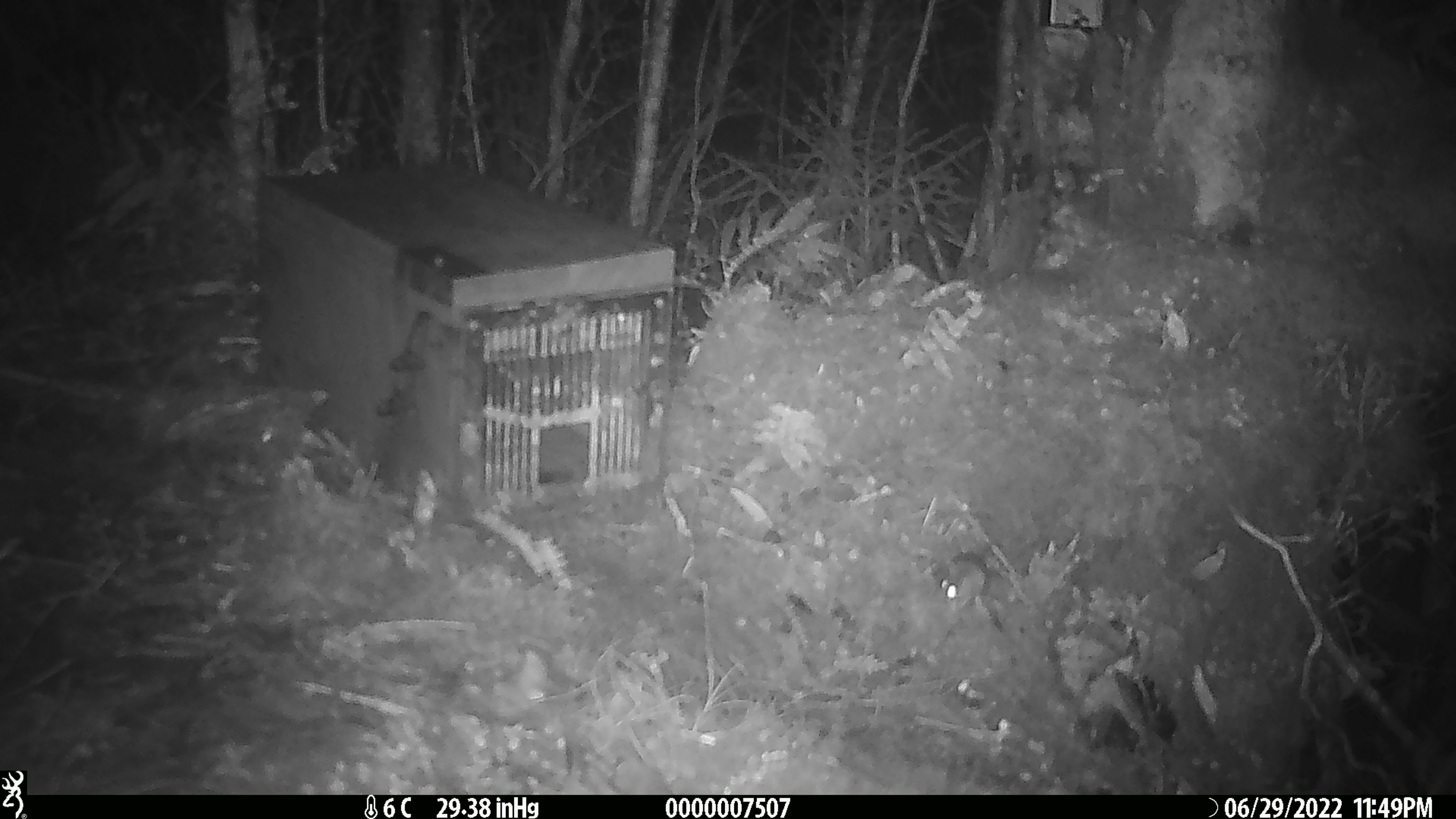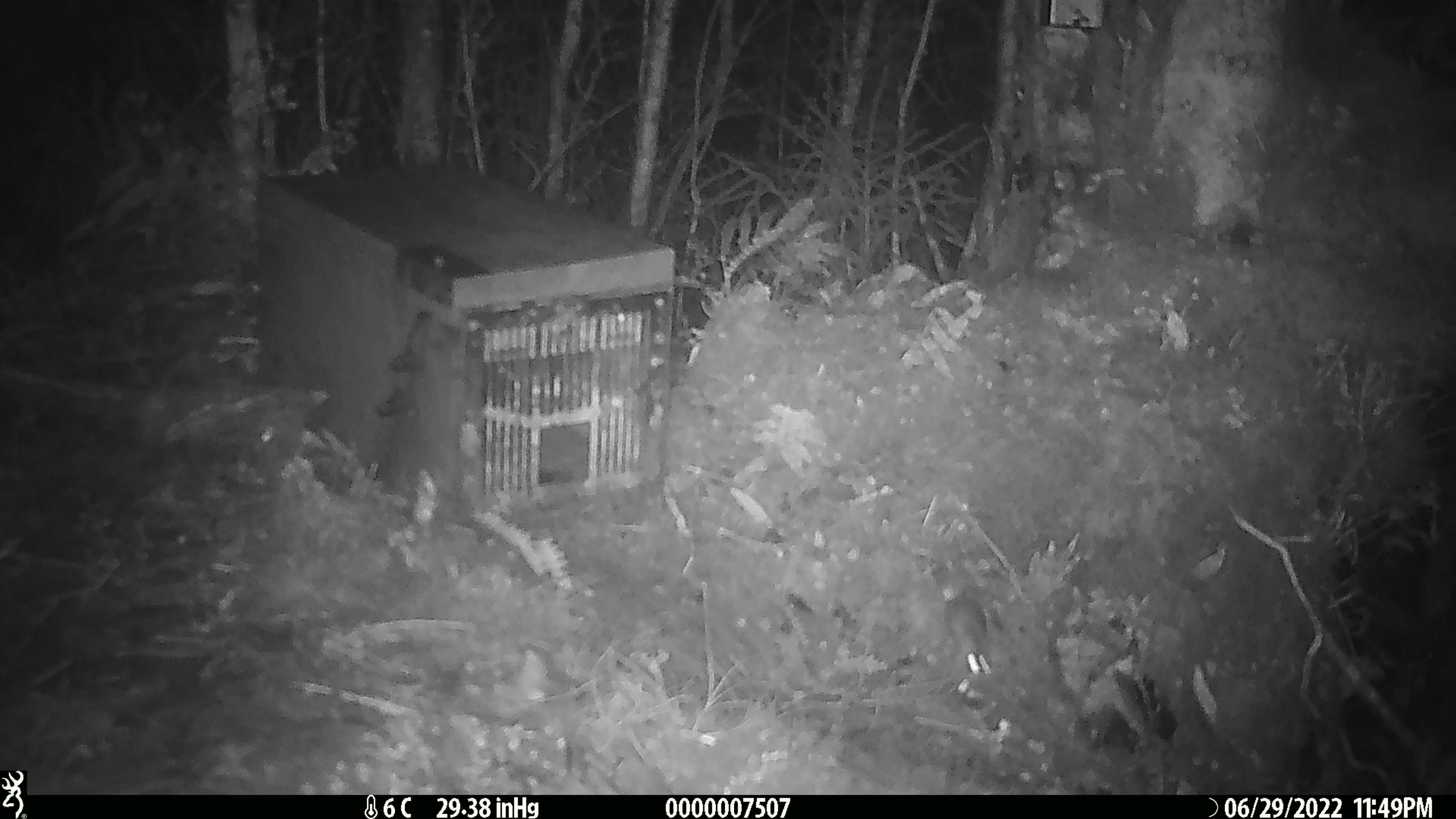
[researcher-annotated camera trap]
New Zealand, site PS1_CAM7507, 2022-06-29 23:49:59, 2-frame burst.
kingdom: Animalia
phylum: Chordata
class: Mammalia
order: Rodentia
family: Muridae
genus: Mus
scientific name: Mus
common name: mouse